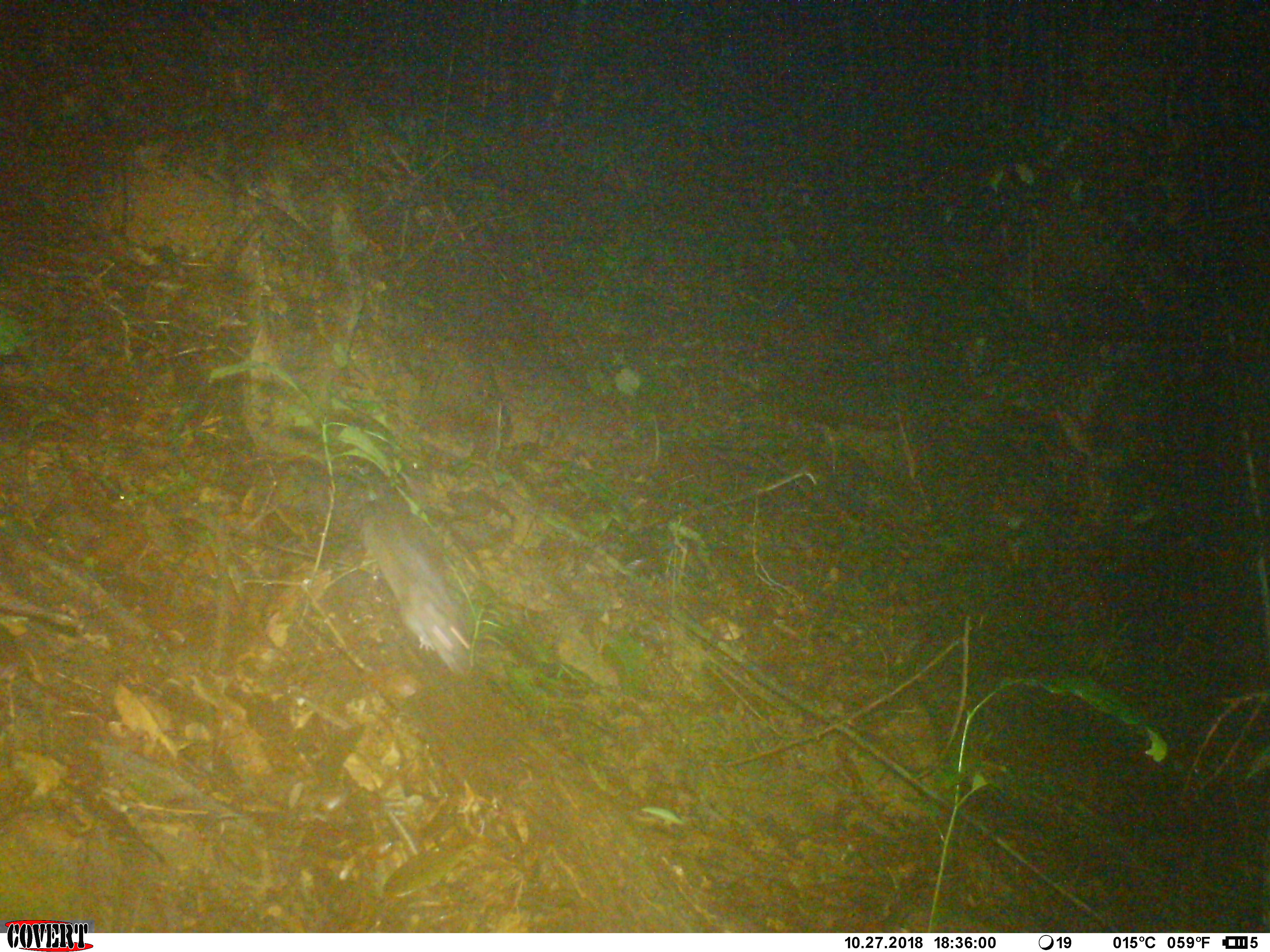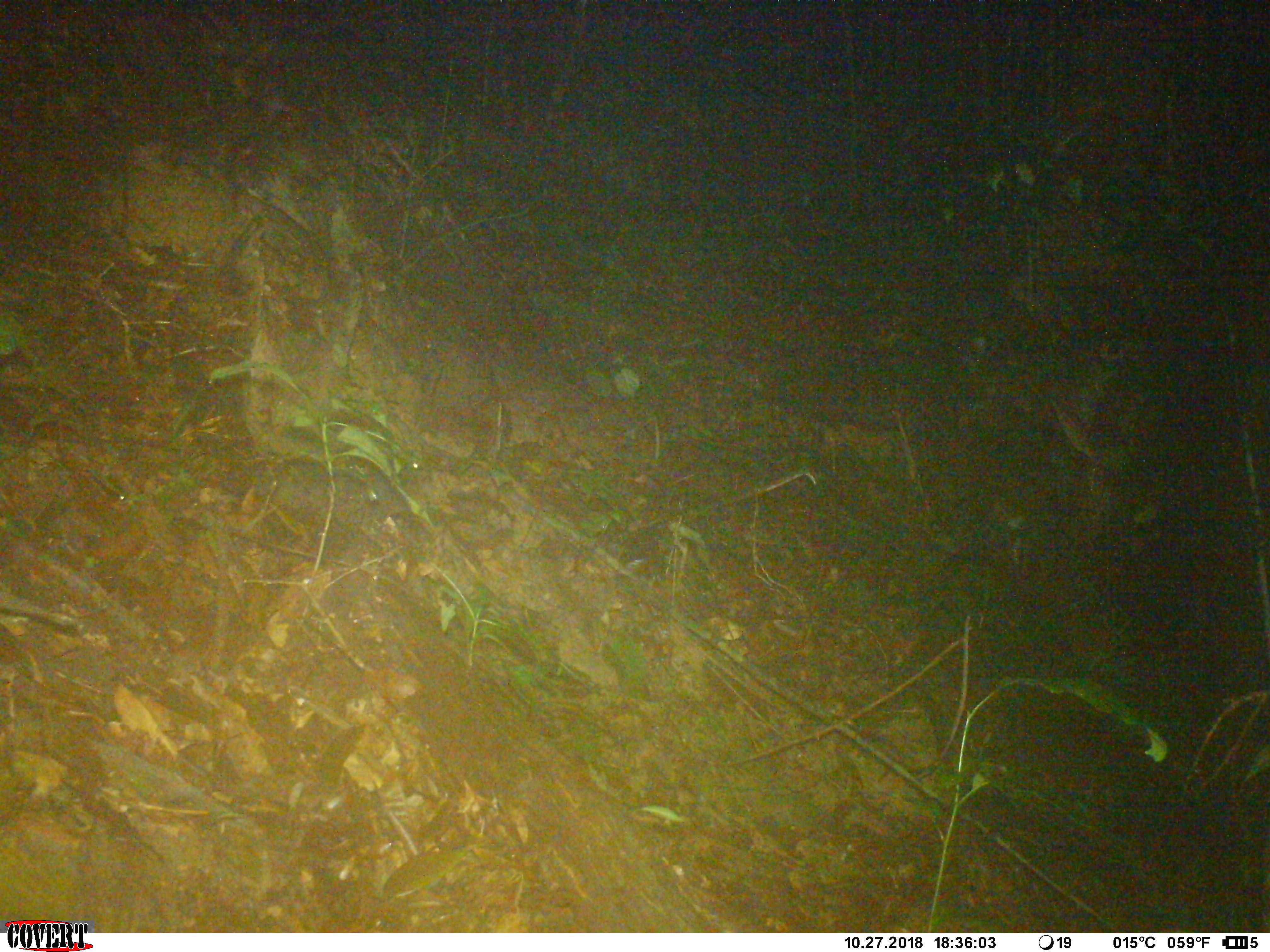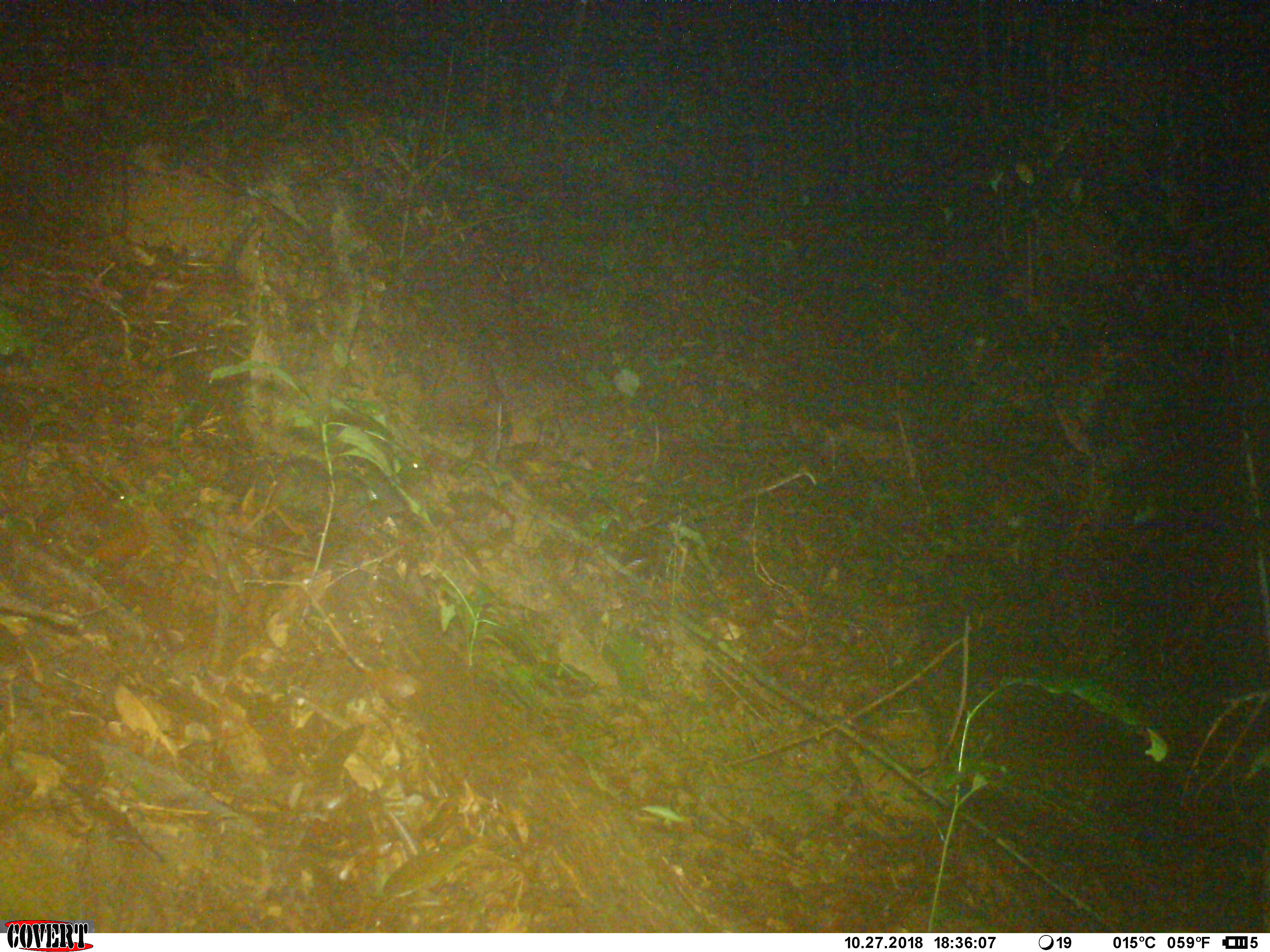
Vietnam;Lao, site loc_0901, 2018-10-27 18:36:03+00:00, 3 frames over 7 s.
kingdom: Animalia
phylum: Chordata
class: Mammalia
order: Rodentia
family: Muridae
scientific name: Muridae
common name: old-world mice and rats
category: unidentified murid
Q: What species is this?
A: Unidentified murid (old-world mice and rats) (Muridae).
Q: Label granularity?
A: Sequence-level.